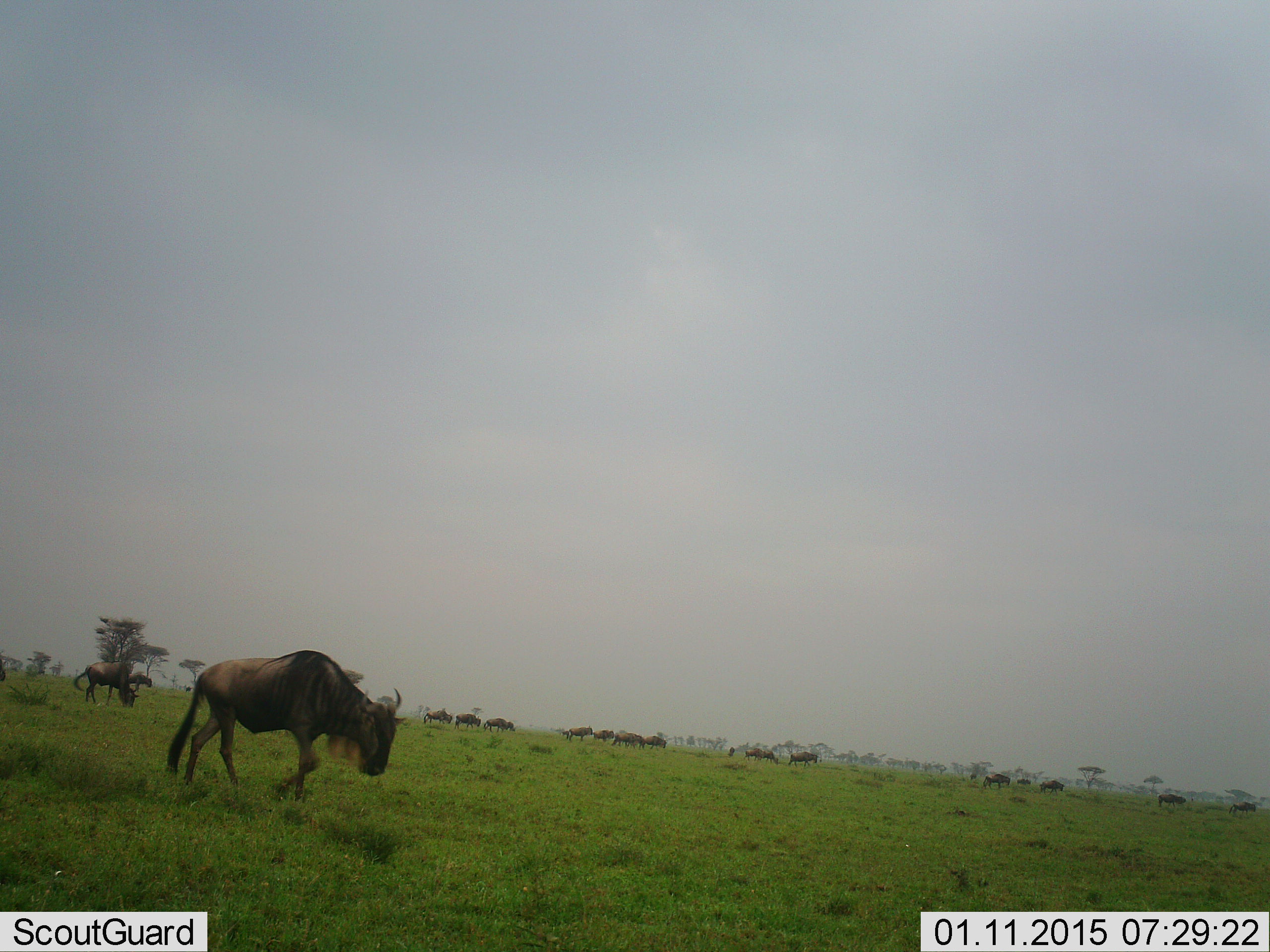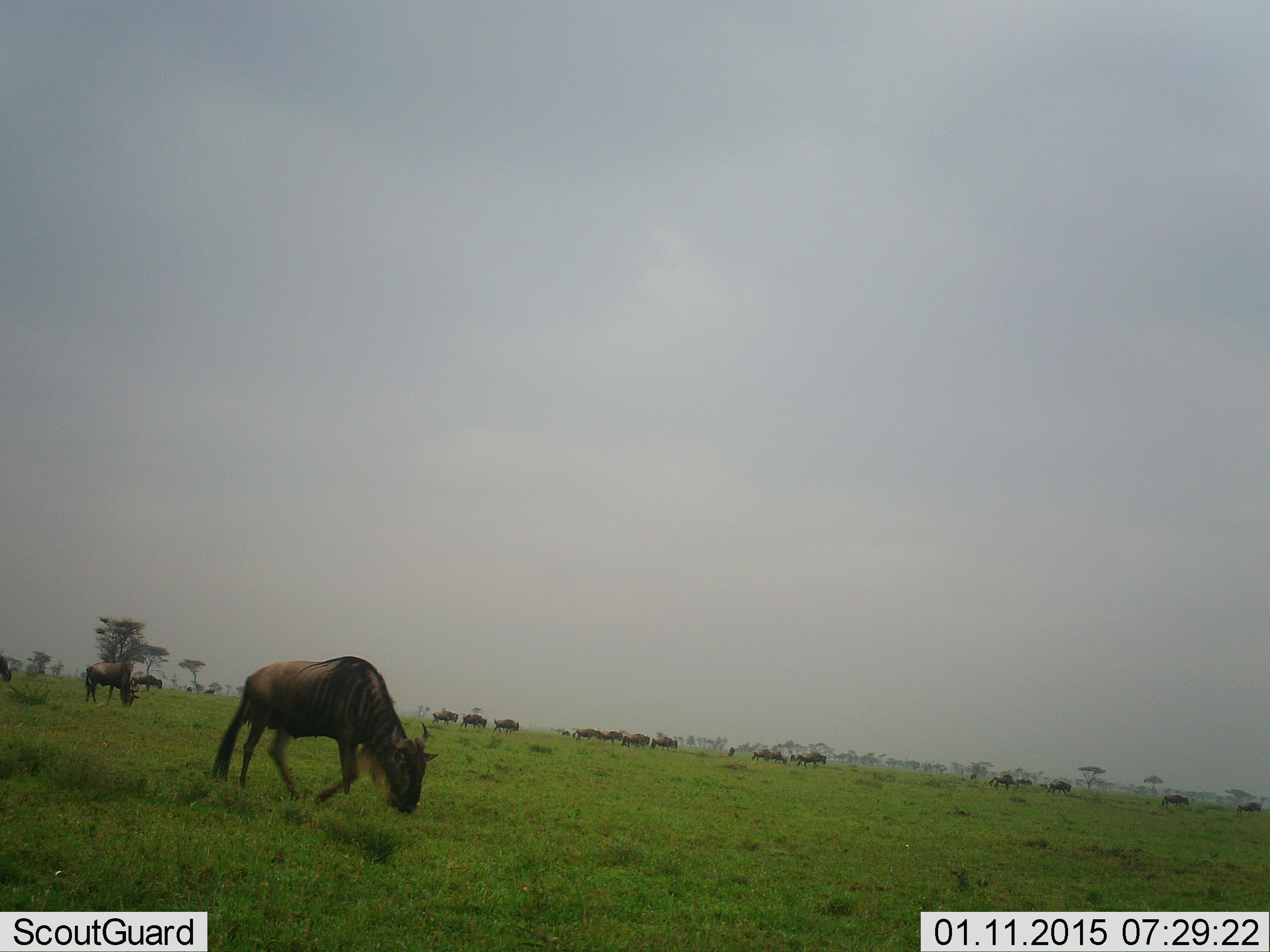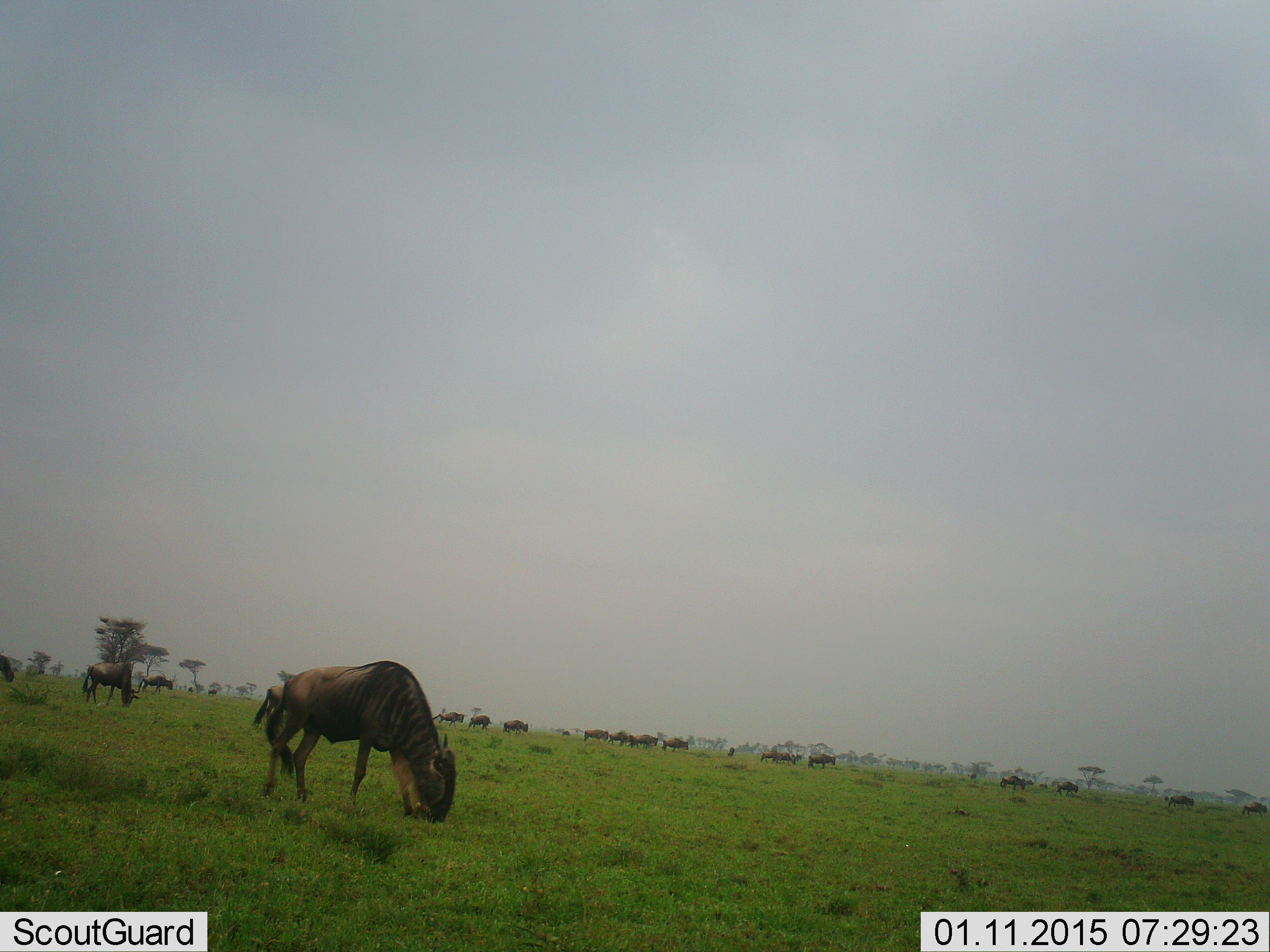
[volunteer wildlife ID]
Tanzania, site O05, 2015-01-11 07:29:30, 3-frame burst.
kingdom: Animalia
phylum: Chordata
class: Mammalia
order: Artiodactyla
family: Bovidae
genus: Connochaetes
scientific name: Connochaetes taurinus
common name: blue wildebeest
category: wildebeest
Wildebeest (blue wildebeest) (Connochaetes taurinus), count 11-50. Behavior (volunteer vote fractions): standing 10%, resting 0%, moving 80%, interacting 0%. Young present (vote fraction): 0%. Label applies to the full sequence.